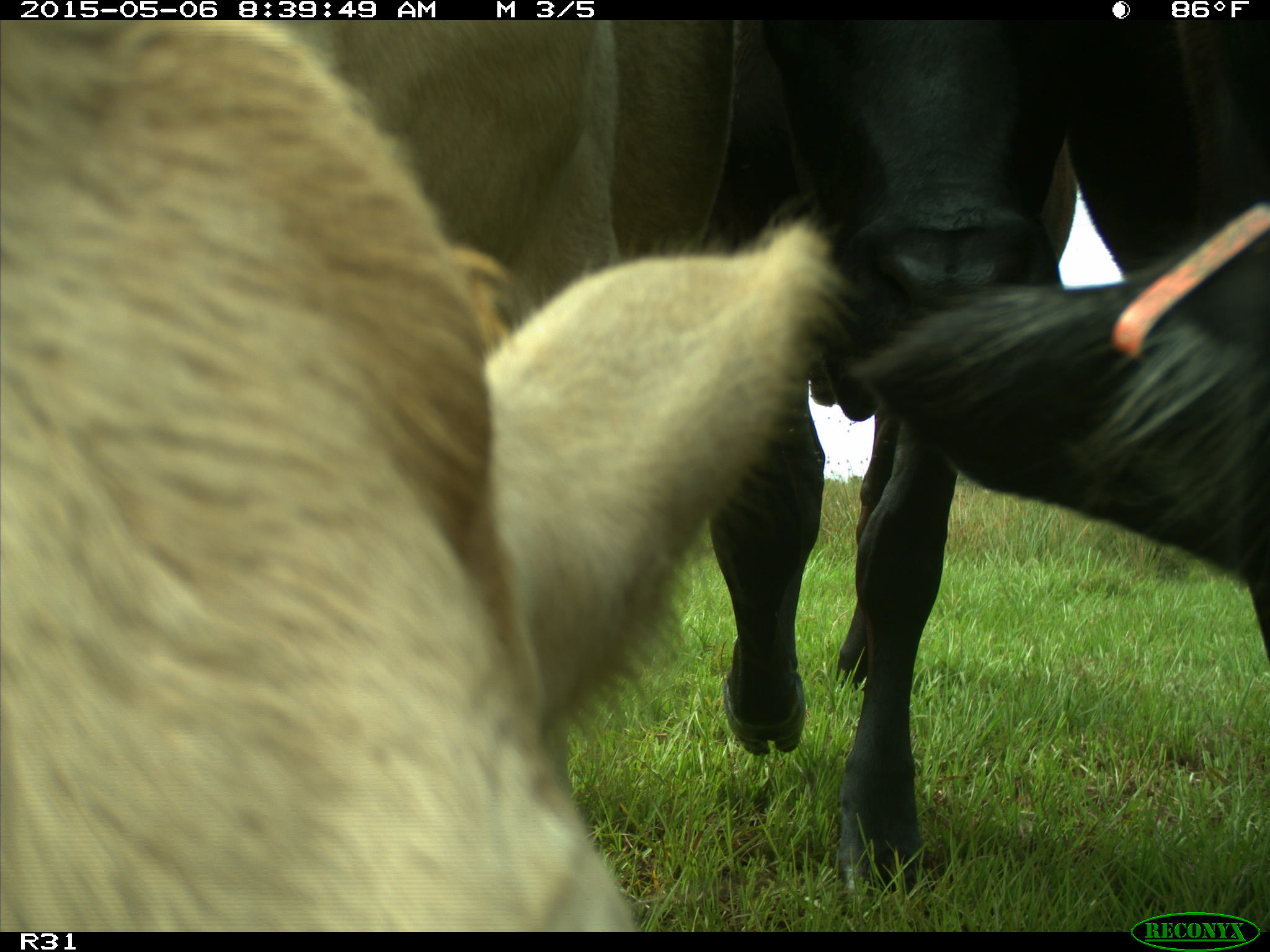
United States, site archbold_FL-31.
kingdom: Animalia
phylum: Chordata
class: Mammalia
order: Artiodactyla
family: Bovidae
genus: Bos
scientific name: Bos taurus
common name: domestic cow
Bos taurus (domestic cow).